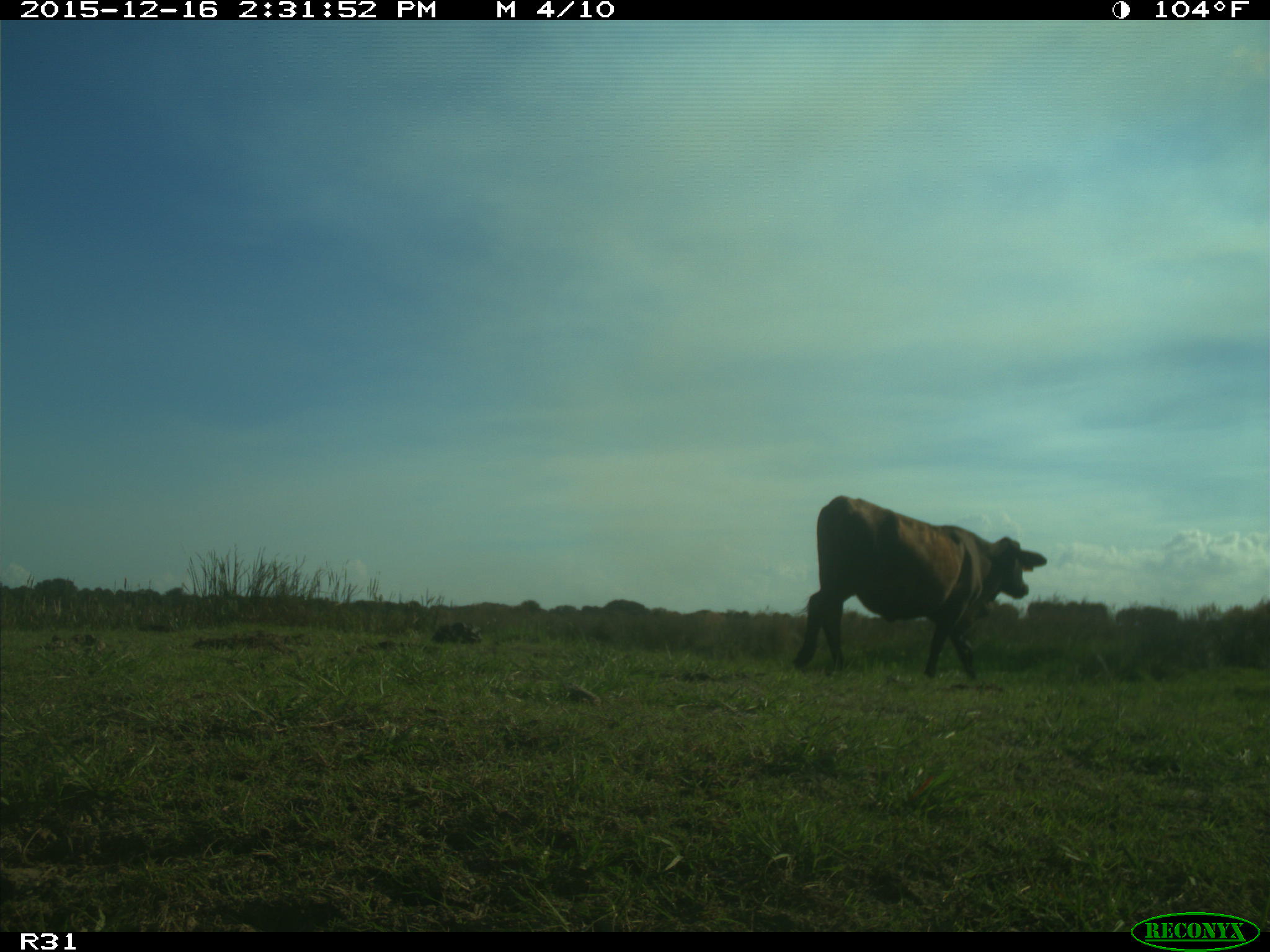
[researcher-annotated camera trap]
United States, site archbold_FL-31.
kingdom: Animalia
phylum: Chordata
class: Mammalia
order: Artiodactyla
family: Bovidae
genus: Bos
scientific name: Bos taurus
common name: domestic cow